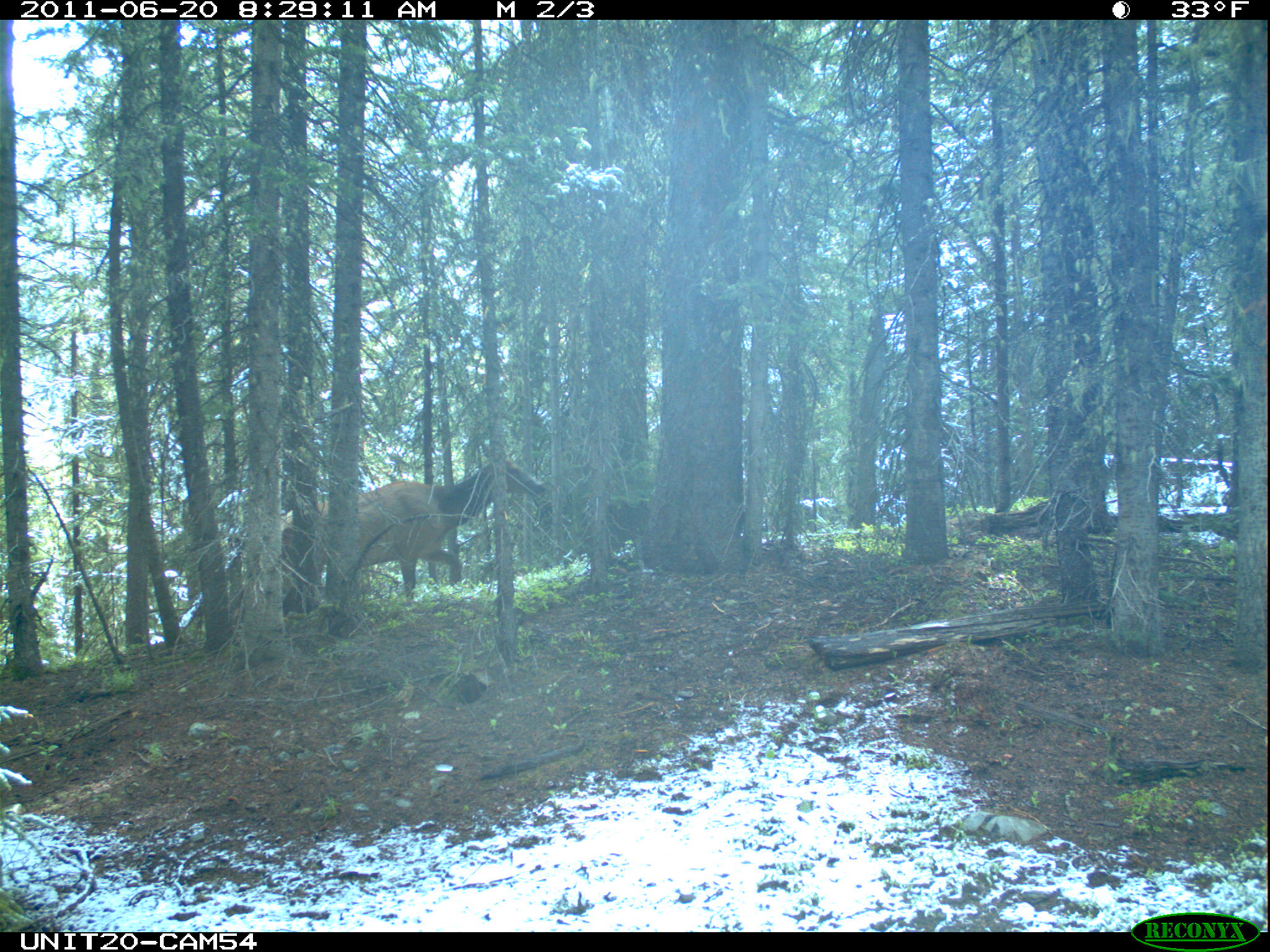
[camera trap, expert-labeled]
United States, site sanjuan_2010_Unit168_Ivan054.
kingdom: Animalia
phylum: Chordata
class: Mammalia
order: Artiodactyla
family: Cervidae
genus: Cervus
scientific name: Cervus elaphus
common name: red deer